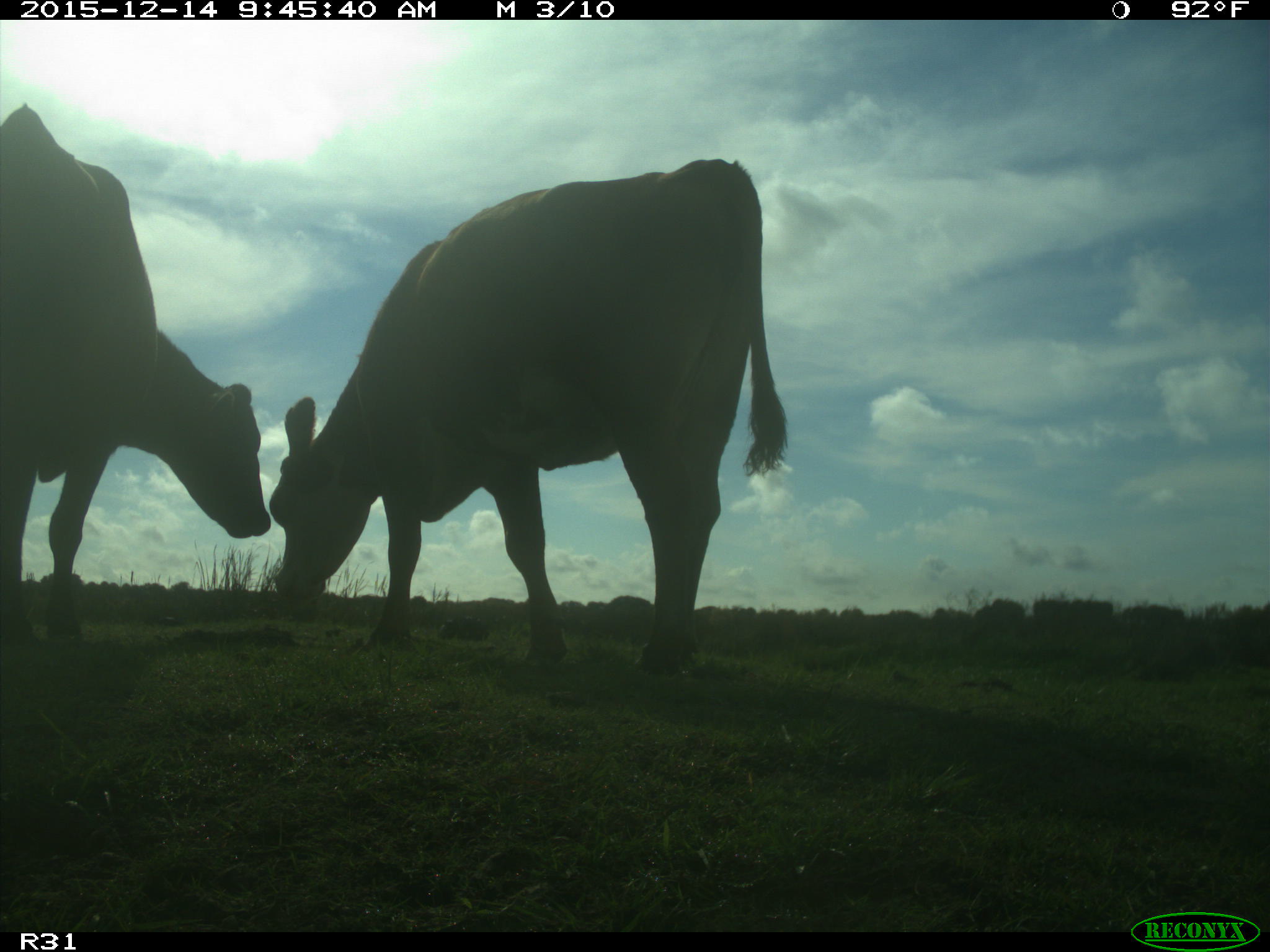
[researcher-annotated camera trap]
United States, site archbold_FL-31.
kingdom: Animalia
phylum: Chordata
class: Mammalia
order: Artiodactyla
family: Bovidae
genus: Bos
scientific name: Bos taurus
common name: domestic cow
Bos taurus (domestic cow).